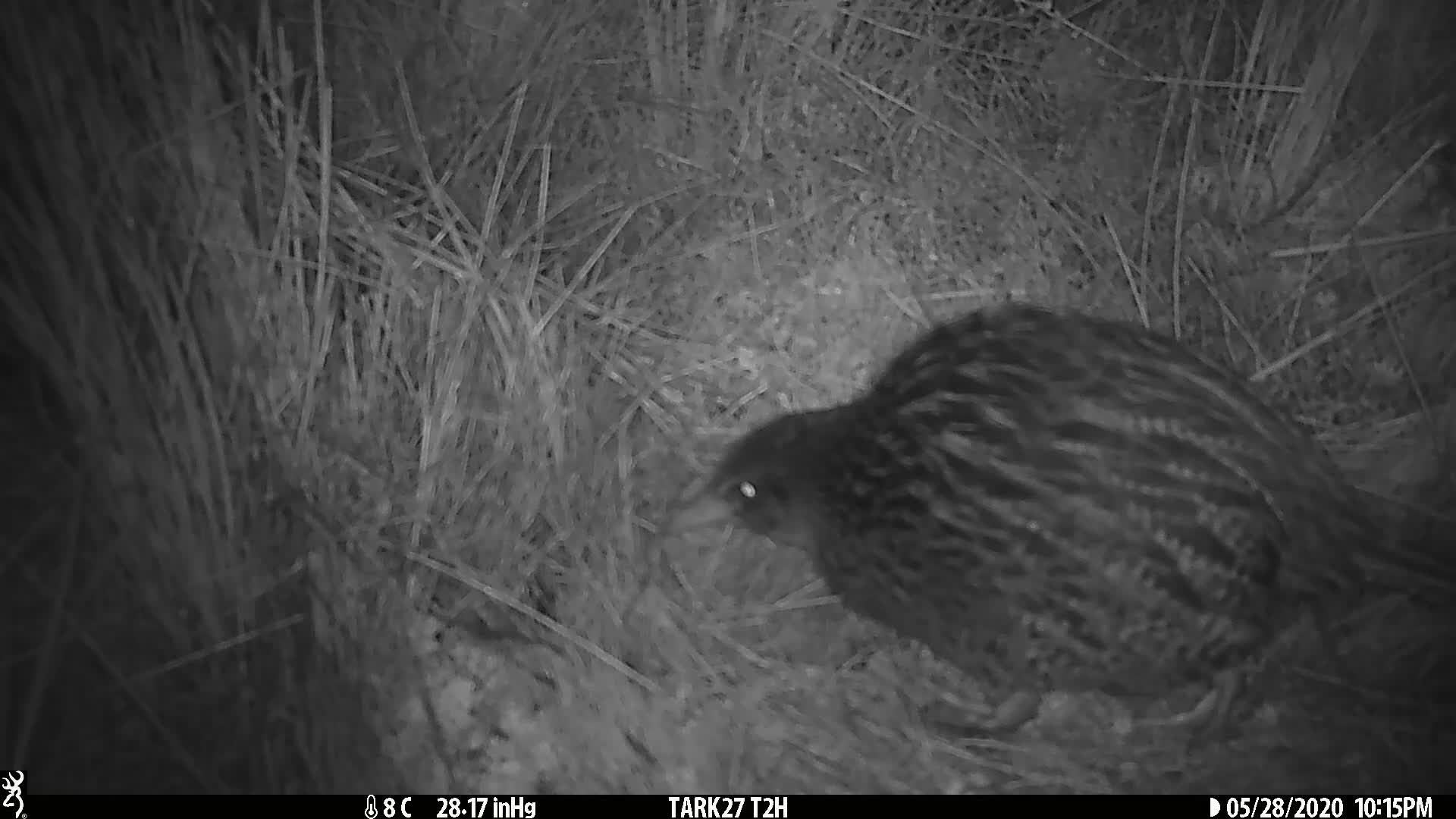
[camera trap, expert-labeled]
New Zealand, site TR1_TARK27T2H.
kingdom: Animalia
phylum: Chordata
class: Aves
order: Gruiformes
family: Rallidae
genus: Gallirallus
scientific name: Gallirallus australis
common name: weka